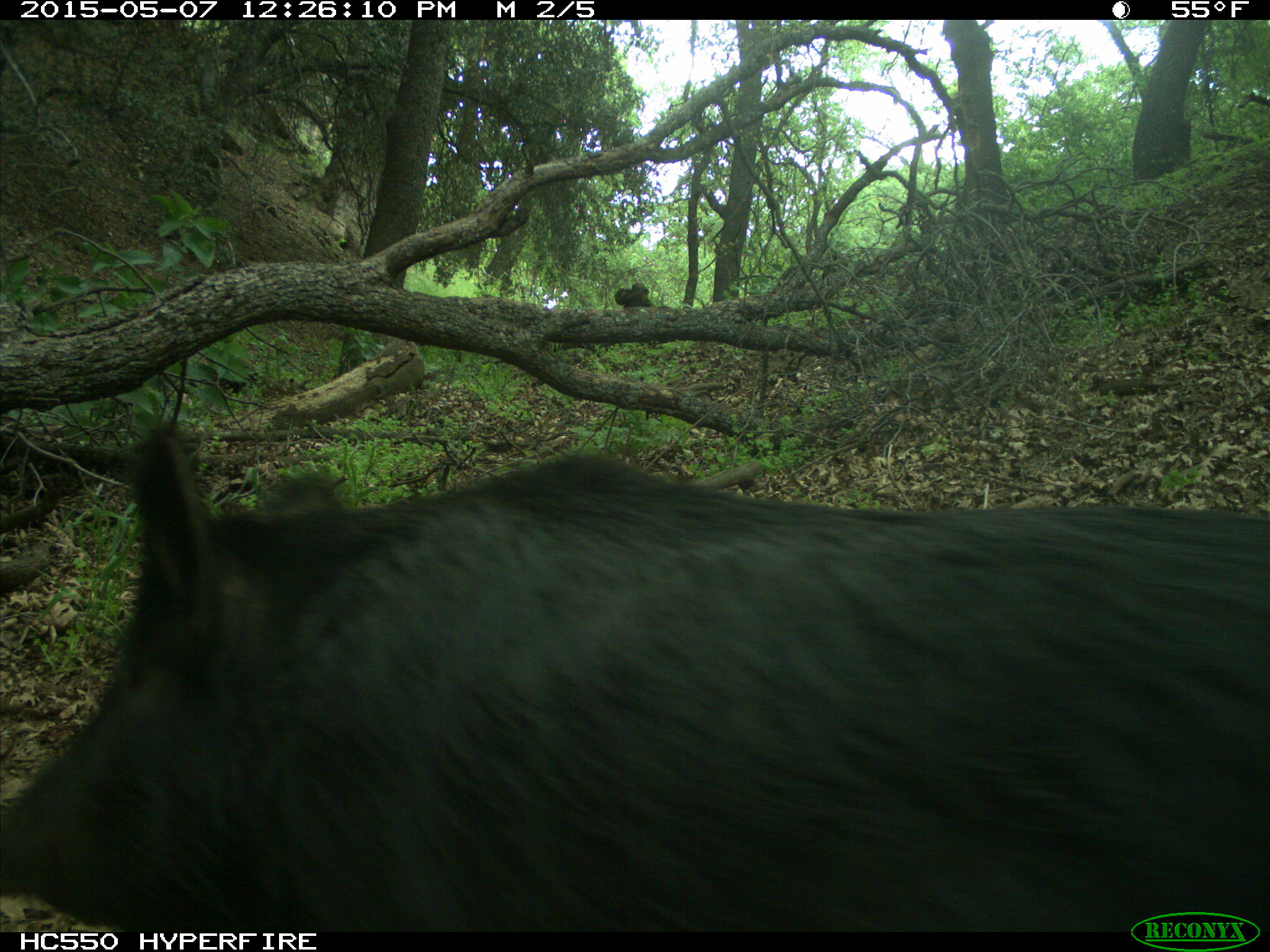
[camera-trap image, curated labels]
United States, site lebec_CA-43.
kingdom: Animalia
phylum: Chordata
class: Mammalia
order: Artiodactyla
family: Suidae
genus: Sus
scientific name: Sus scrofa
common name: wild boar